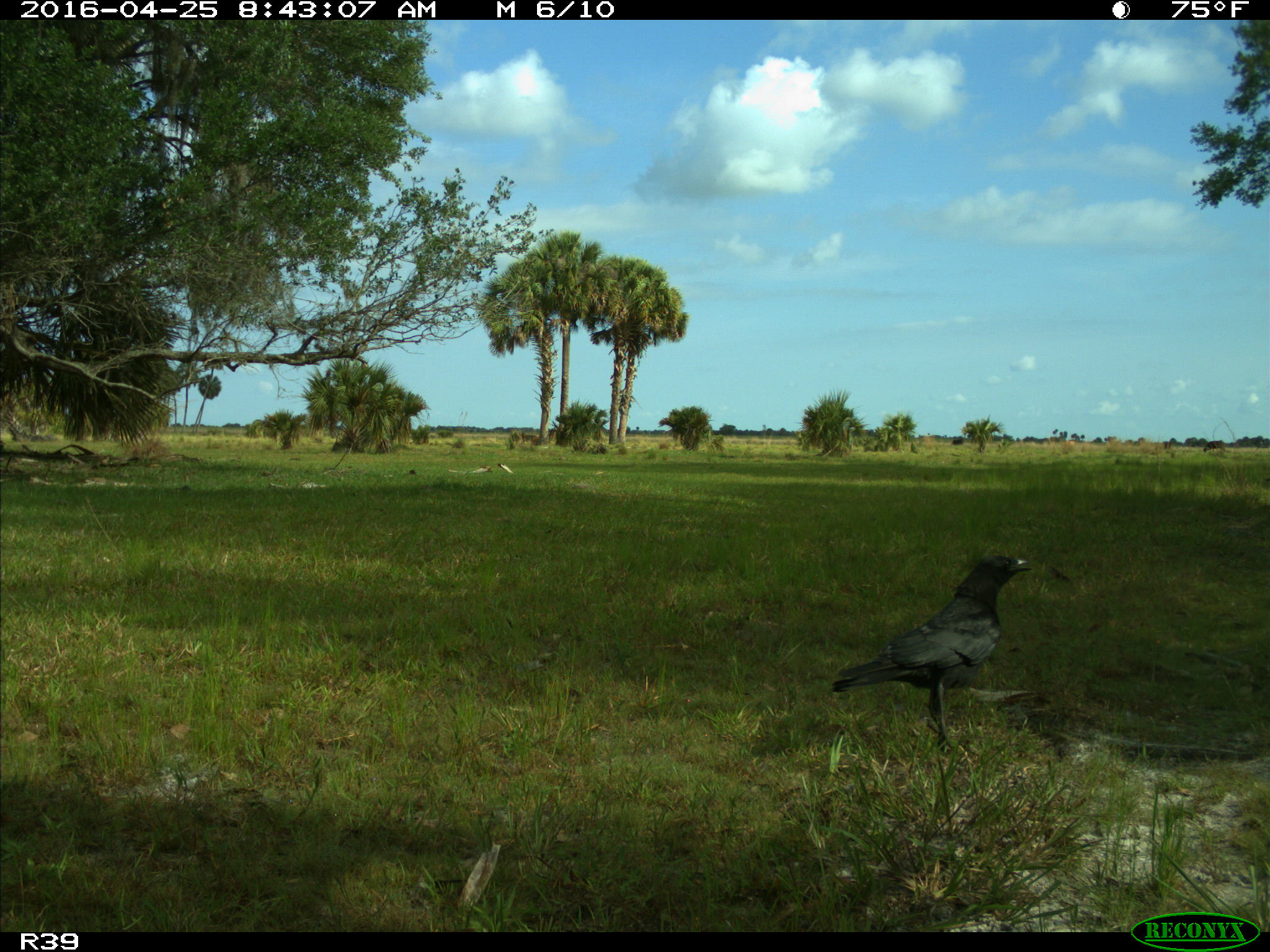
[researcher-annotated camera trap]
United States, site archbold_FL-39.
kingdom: Animalia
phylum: Chordata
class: Aves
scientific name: Aves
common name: birds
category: unidentified bird